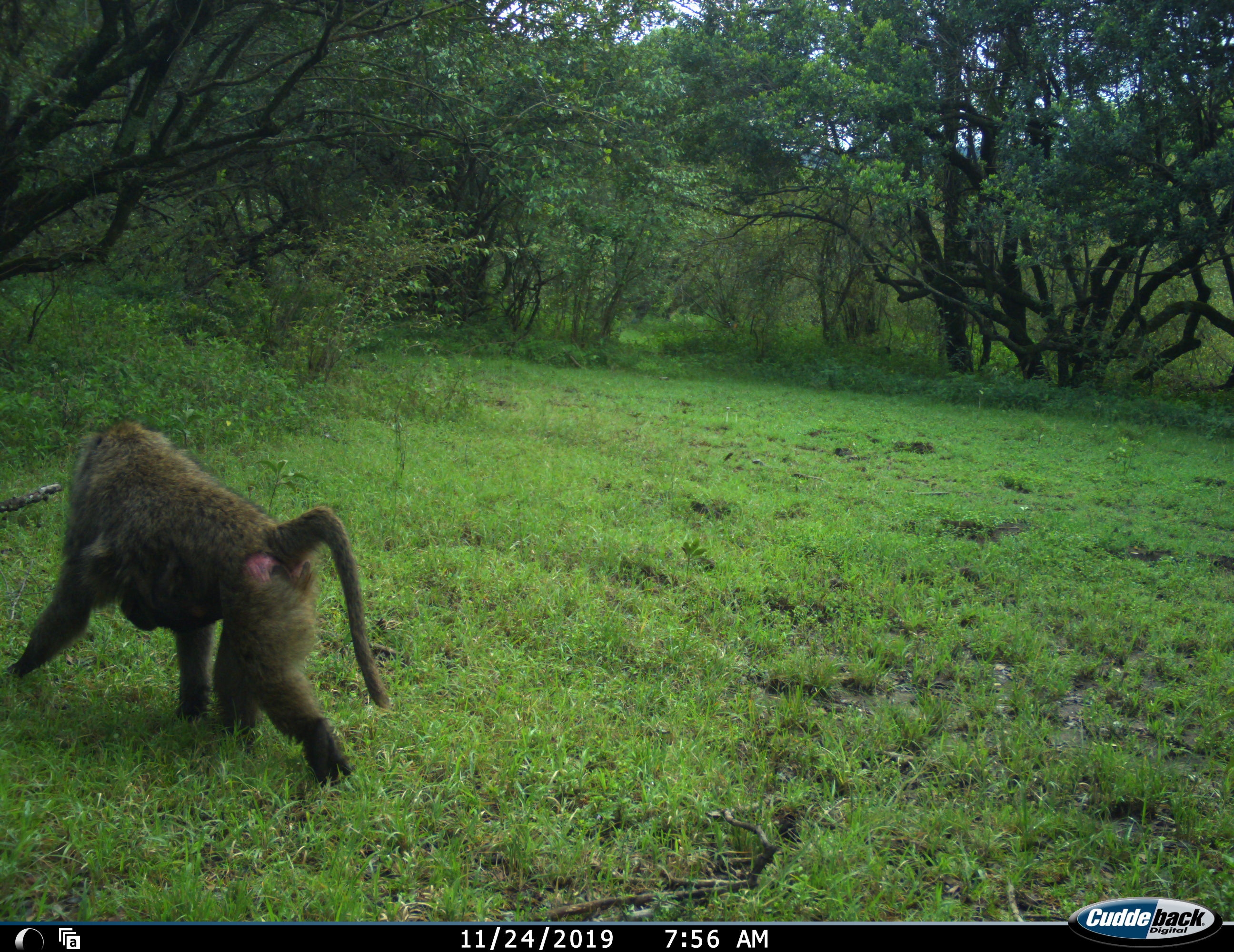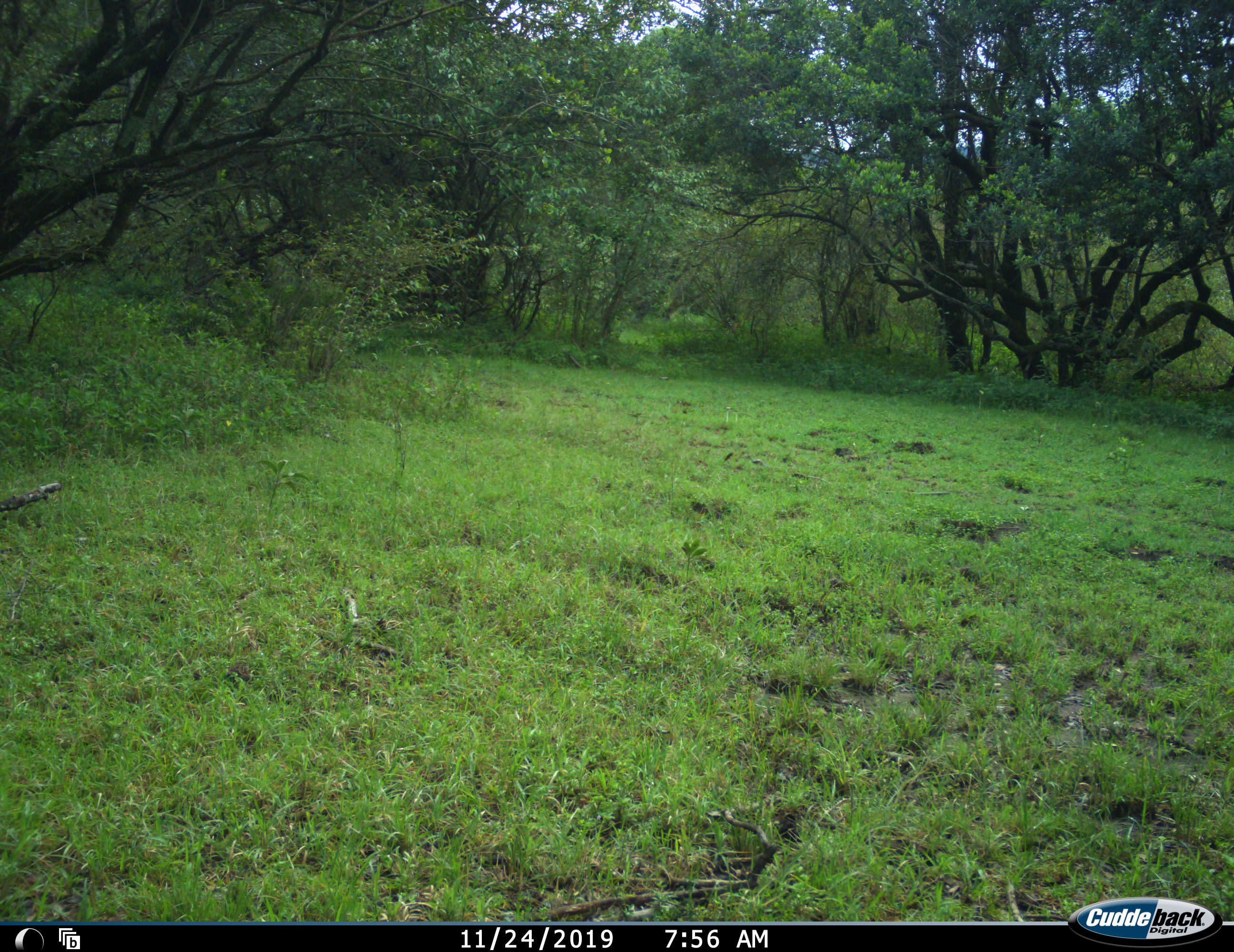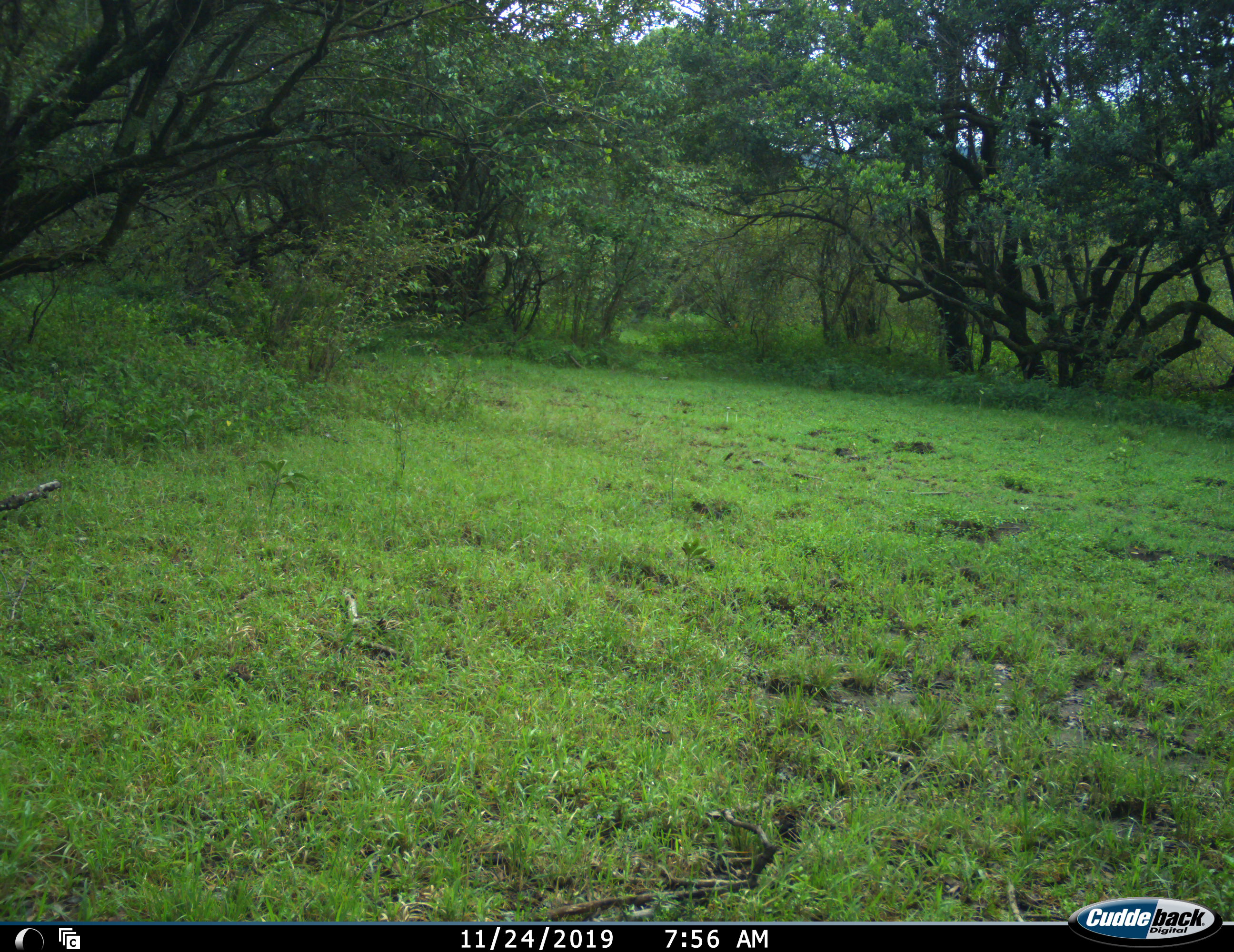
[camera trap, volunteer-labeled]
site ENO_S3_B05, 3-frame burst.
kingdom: Animalia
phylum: Chordata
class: Mammalia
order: Primates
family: Cercopithecidae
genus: Papio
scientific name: Papio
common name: baboon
Baboon (Papio), count 1. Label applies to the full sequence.